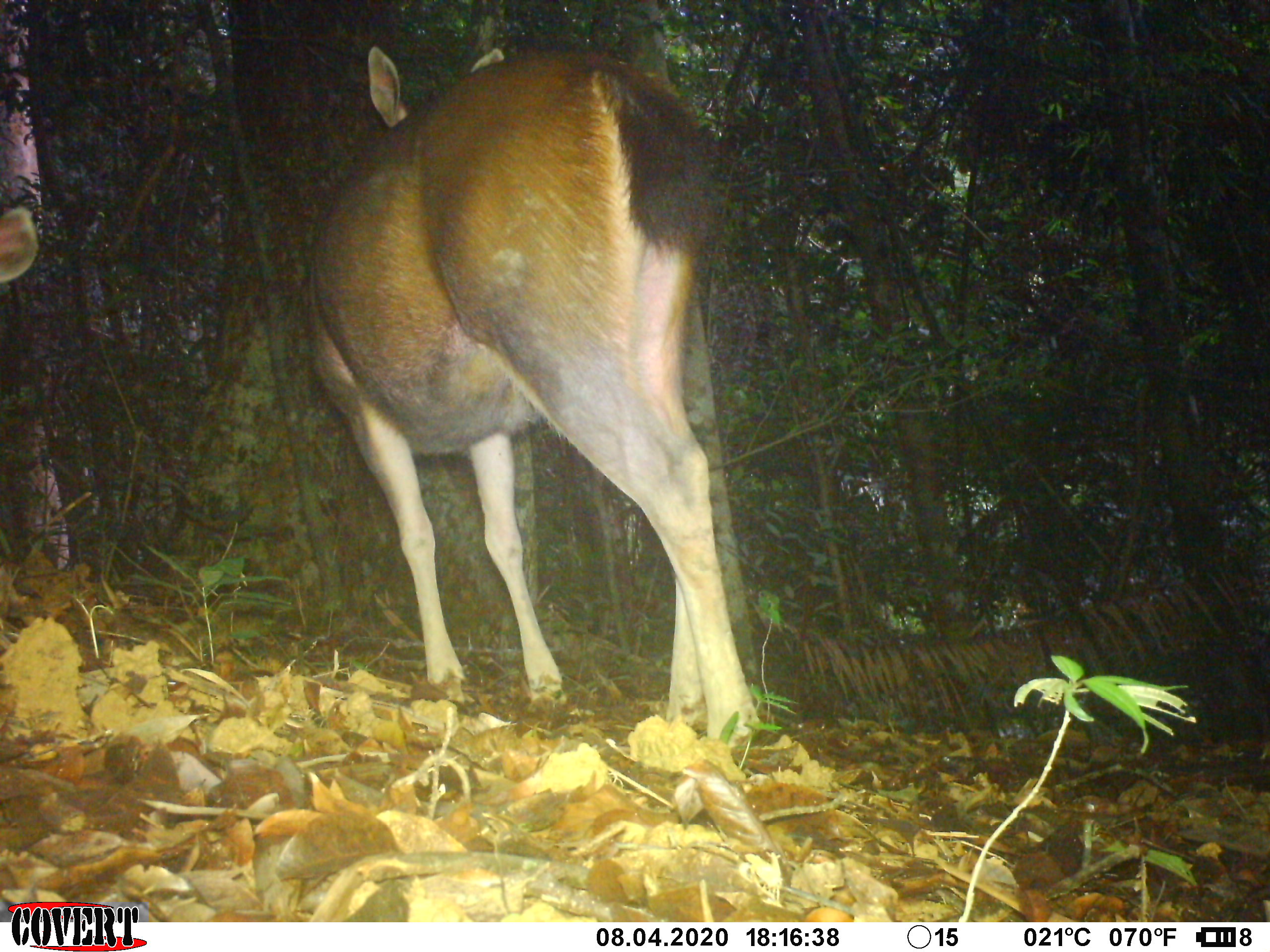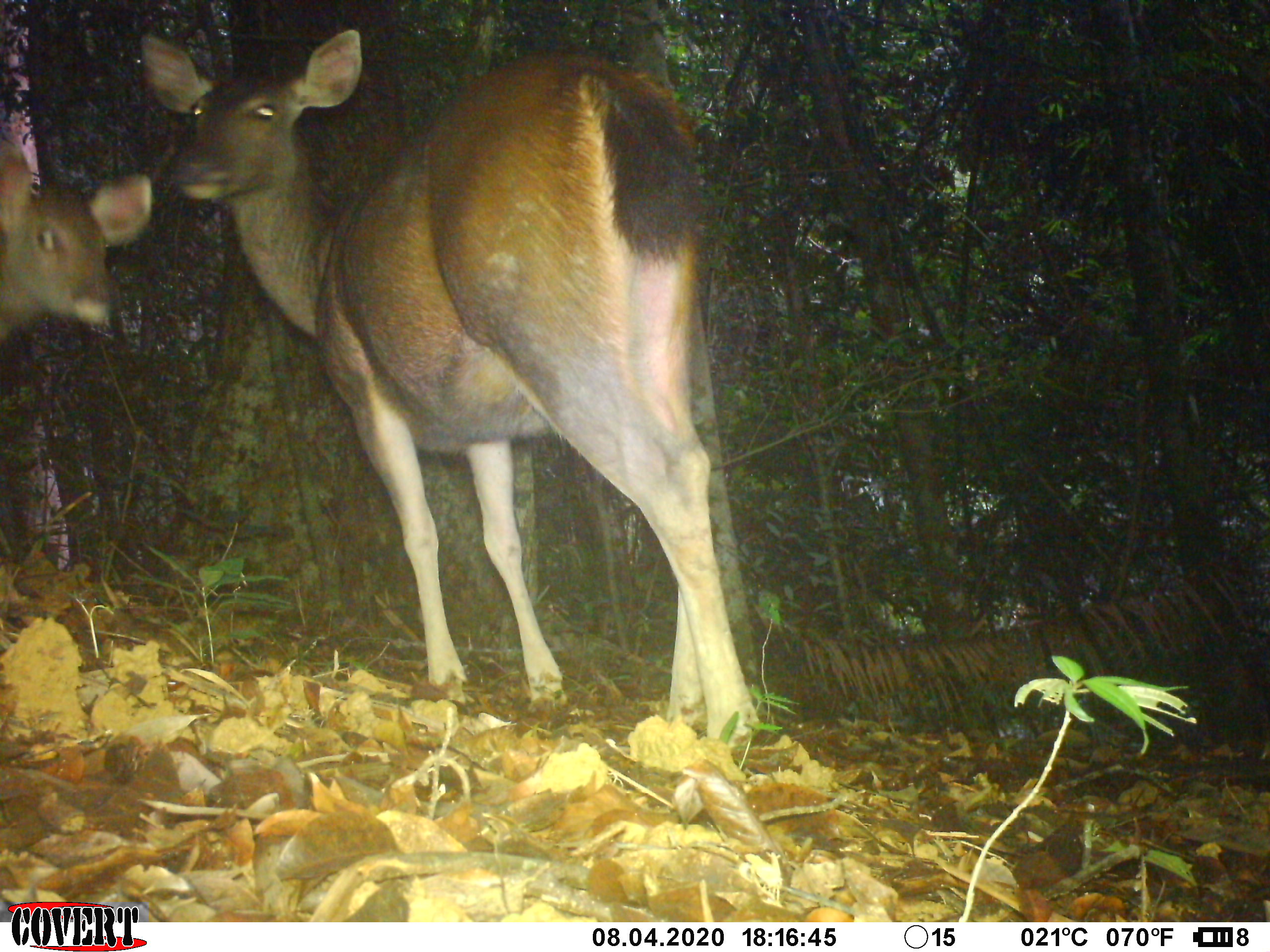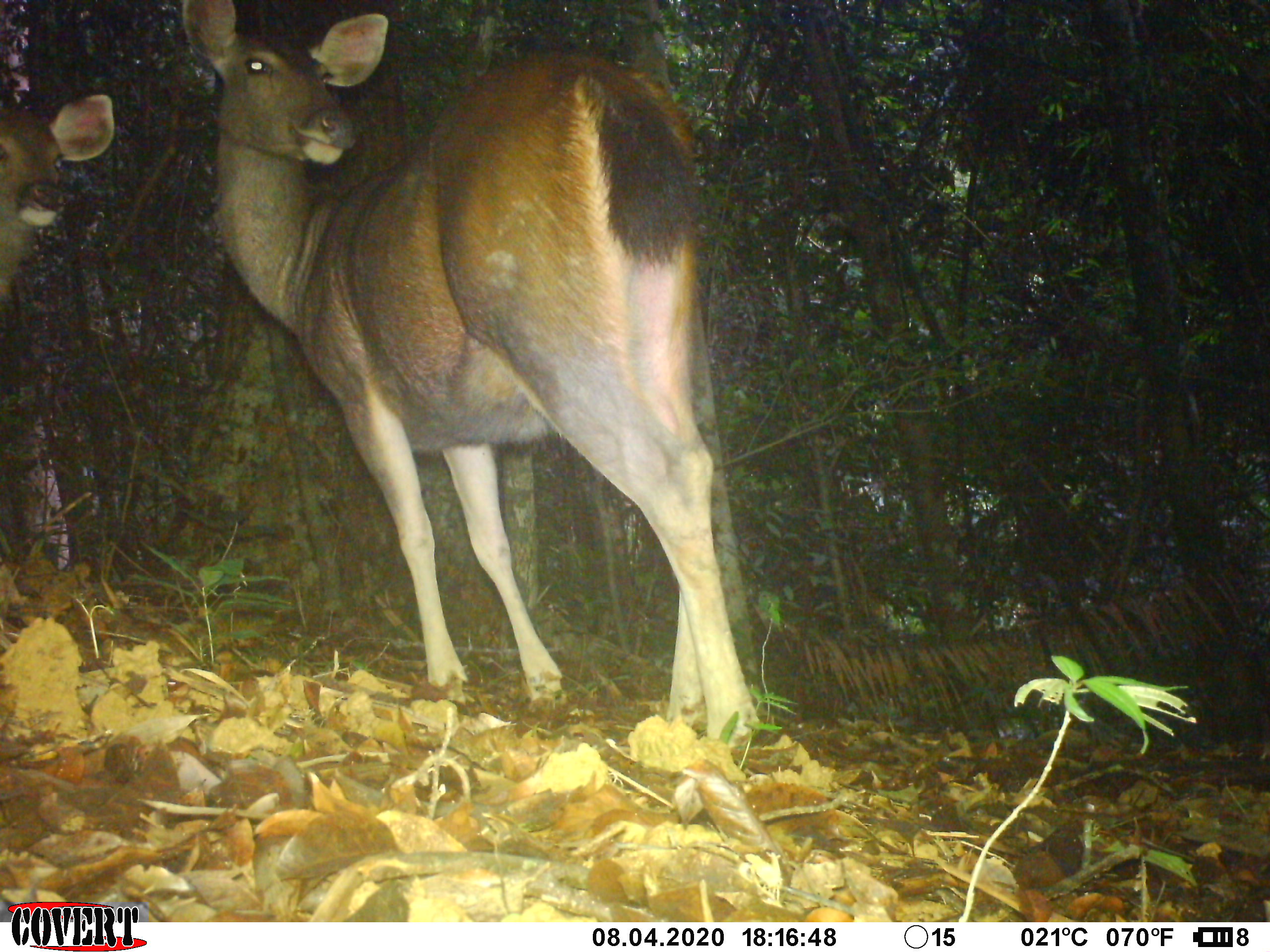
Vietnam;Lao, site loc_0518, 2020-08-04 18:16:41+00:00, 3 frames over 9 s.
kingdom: Animalia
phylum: Chordata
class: Mammalia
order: Artiodactyla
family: Cervidae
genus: Rusa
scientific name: Rusa unicolor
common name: sambar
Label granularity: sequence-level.